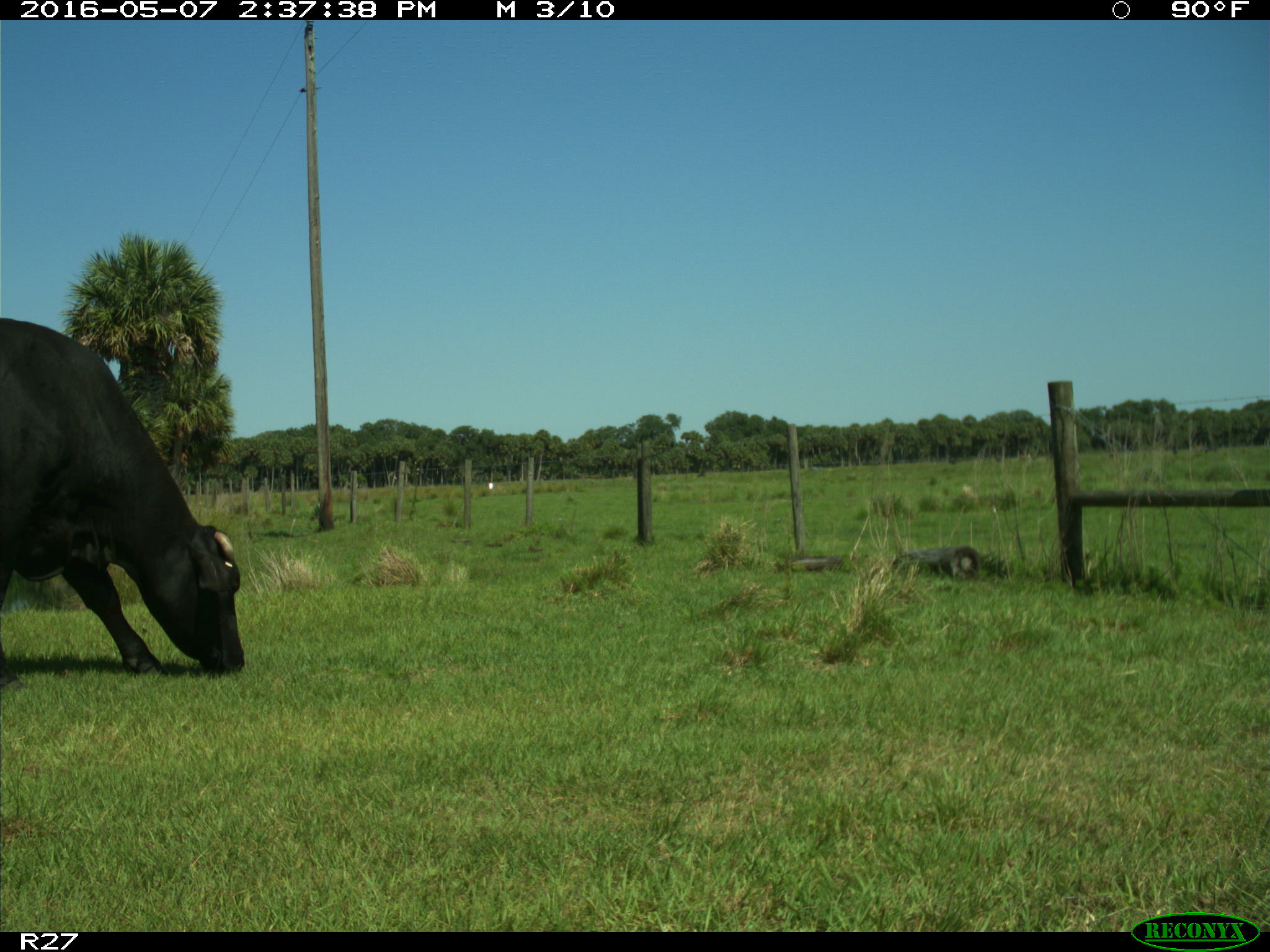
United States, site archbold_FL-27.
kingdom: Animalia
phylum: Chordata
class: Mammalia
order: Artiodactyla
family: Bovidae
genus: Bos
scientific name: Bos taurus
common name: domestic cow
Bos taurus (domestic cow).